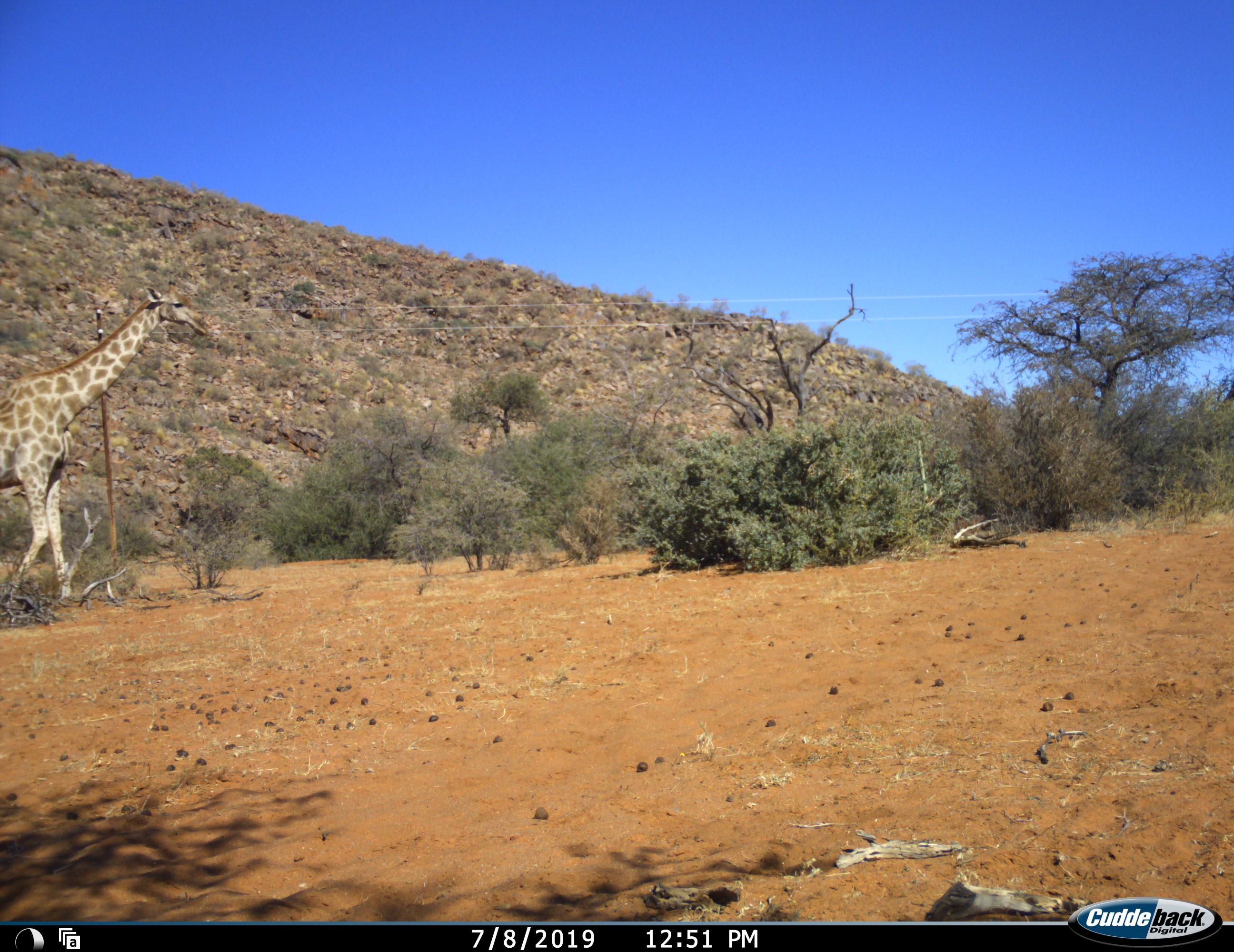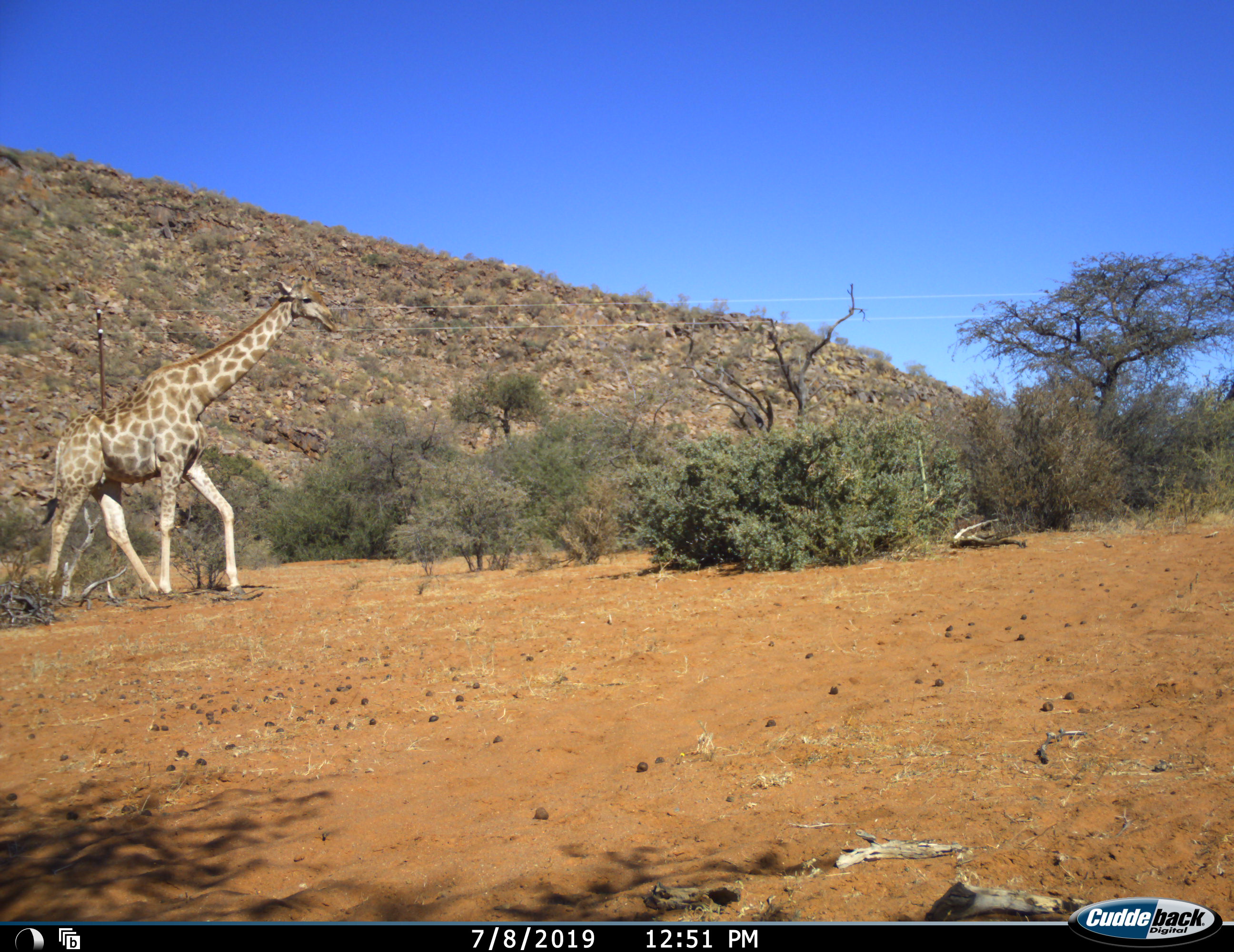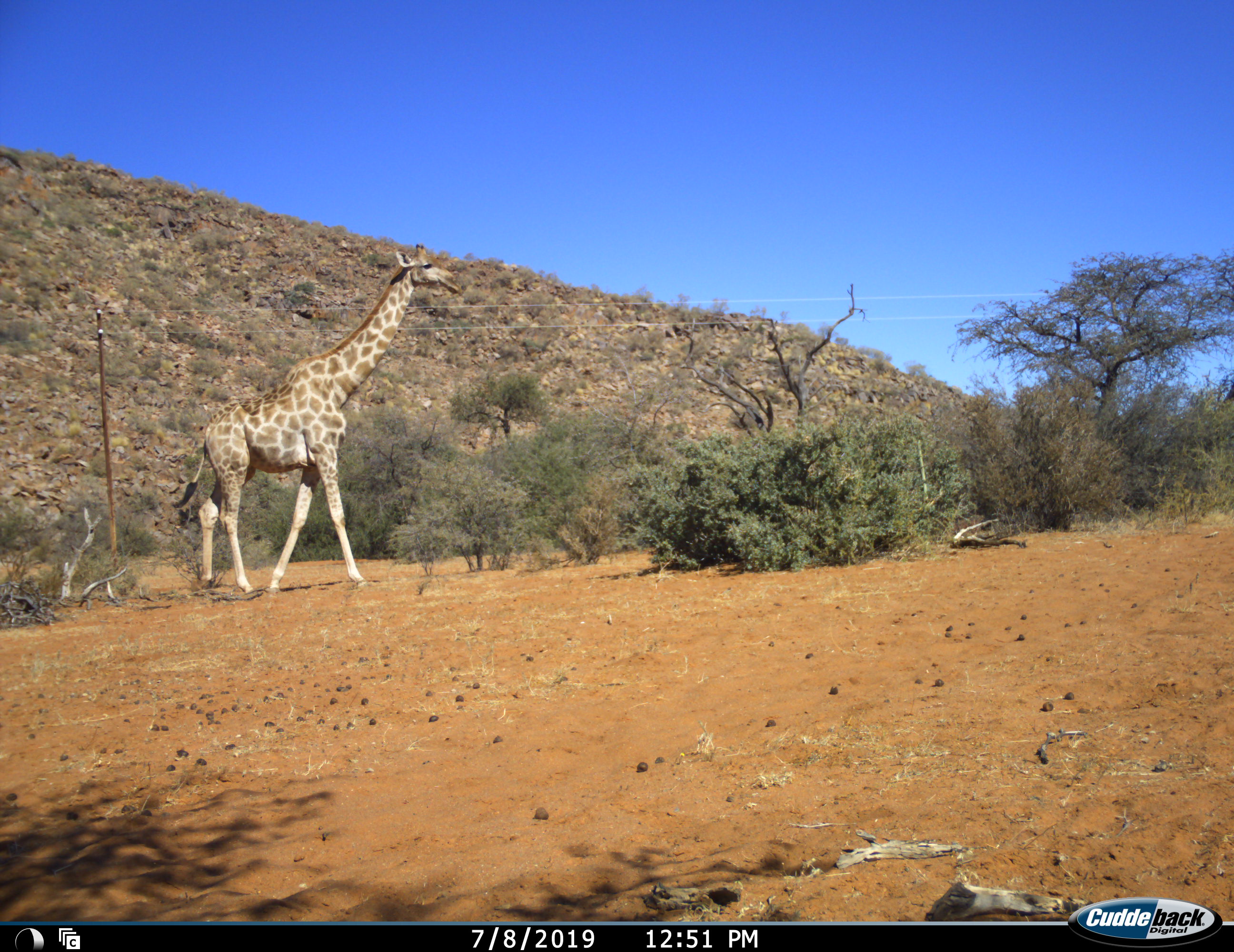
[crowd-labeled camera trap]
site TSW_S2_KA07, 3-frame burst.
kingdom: Animalia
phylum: Chordata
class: Mammalia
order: Artiodactyla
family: Giraffidae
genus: Giraffa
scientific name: Giraffa camelopardalis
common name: giraffe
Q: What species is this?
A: Giraffe (Giraffa camelopardalis).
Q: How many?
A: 1.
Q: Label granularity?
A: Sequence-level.